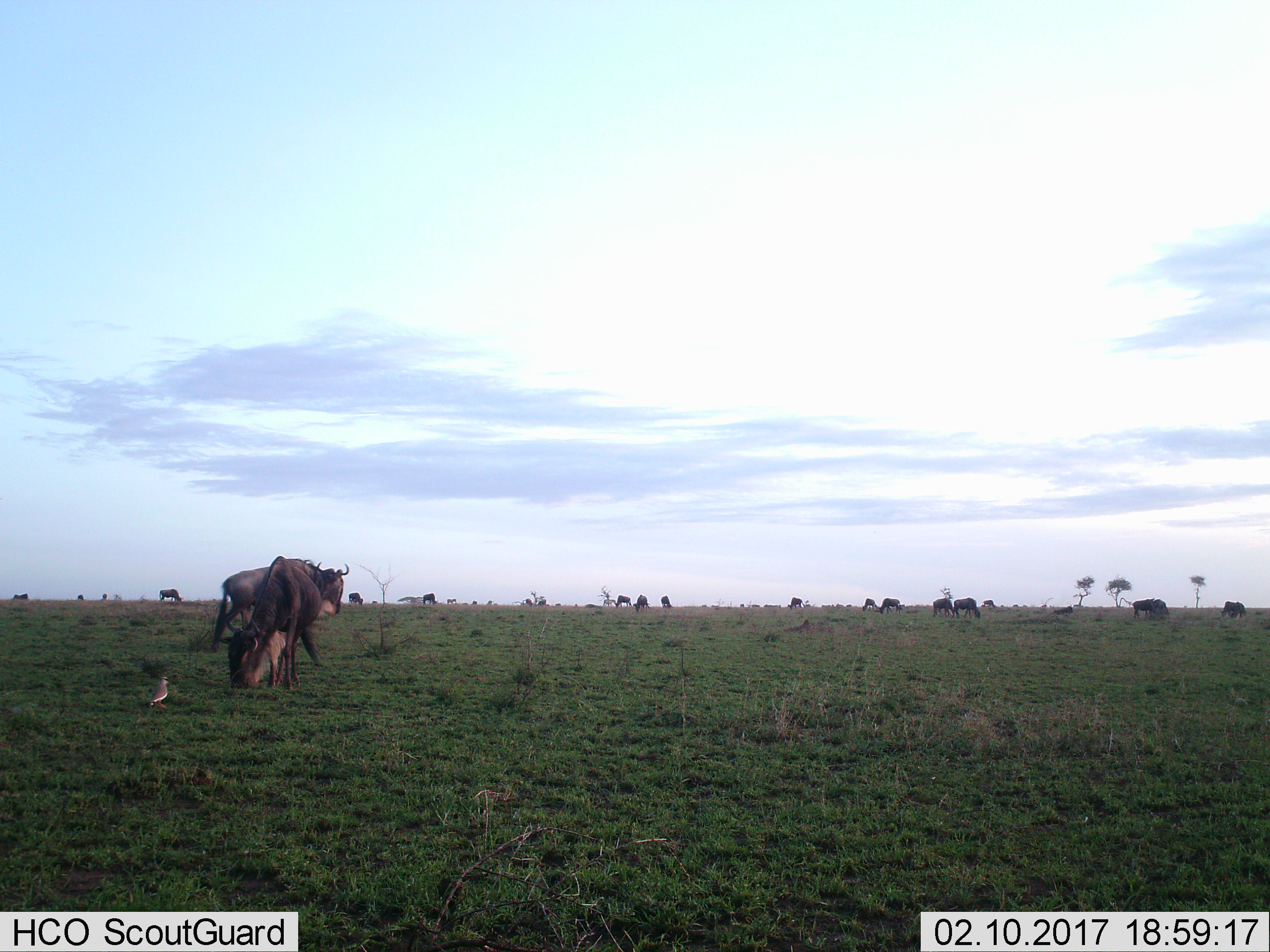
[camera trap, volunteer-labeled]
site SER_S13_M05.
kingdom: Animalia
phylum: Chordata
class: Aves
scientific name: Aves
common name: bird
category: birdother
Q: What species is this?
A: Birdother (bird) (Aves).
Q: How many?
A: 1.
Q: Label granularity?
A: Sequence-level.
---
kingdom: Animalia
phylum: Chordata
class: Mammalia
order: Artiodactyla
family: Bovidae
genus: Connochaetes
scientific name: Connochaetes taurinus taurinus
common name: blue wildebeest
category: wildebeestblue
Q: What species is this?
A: Wildebeestblue (blue wildebeest) (Connochaetes taurinus taurinus).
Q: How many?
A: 11-50.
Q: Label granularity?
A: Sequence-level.